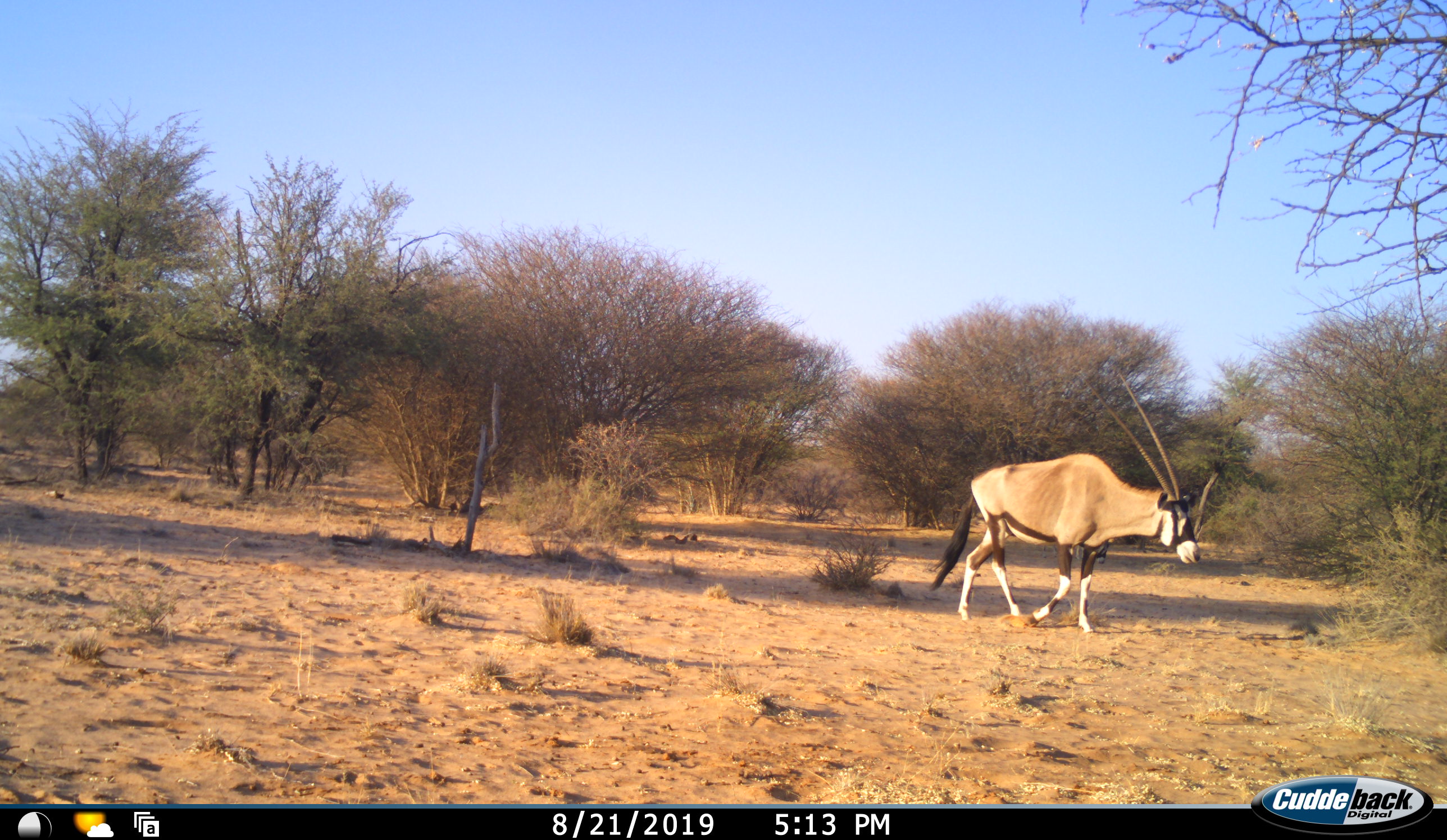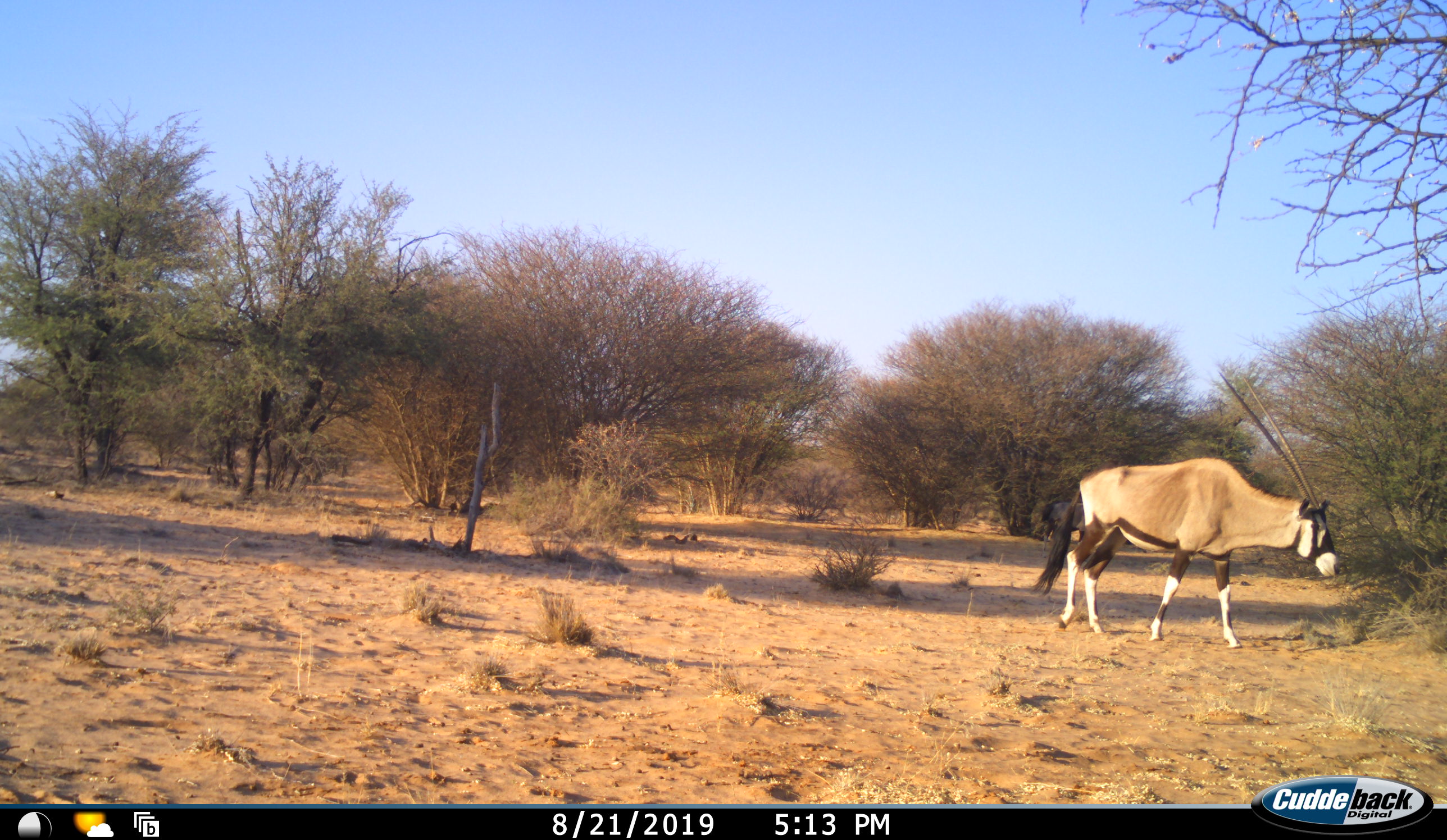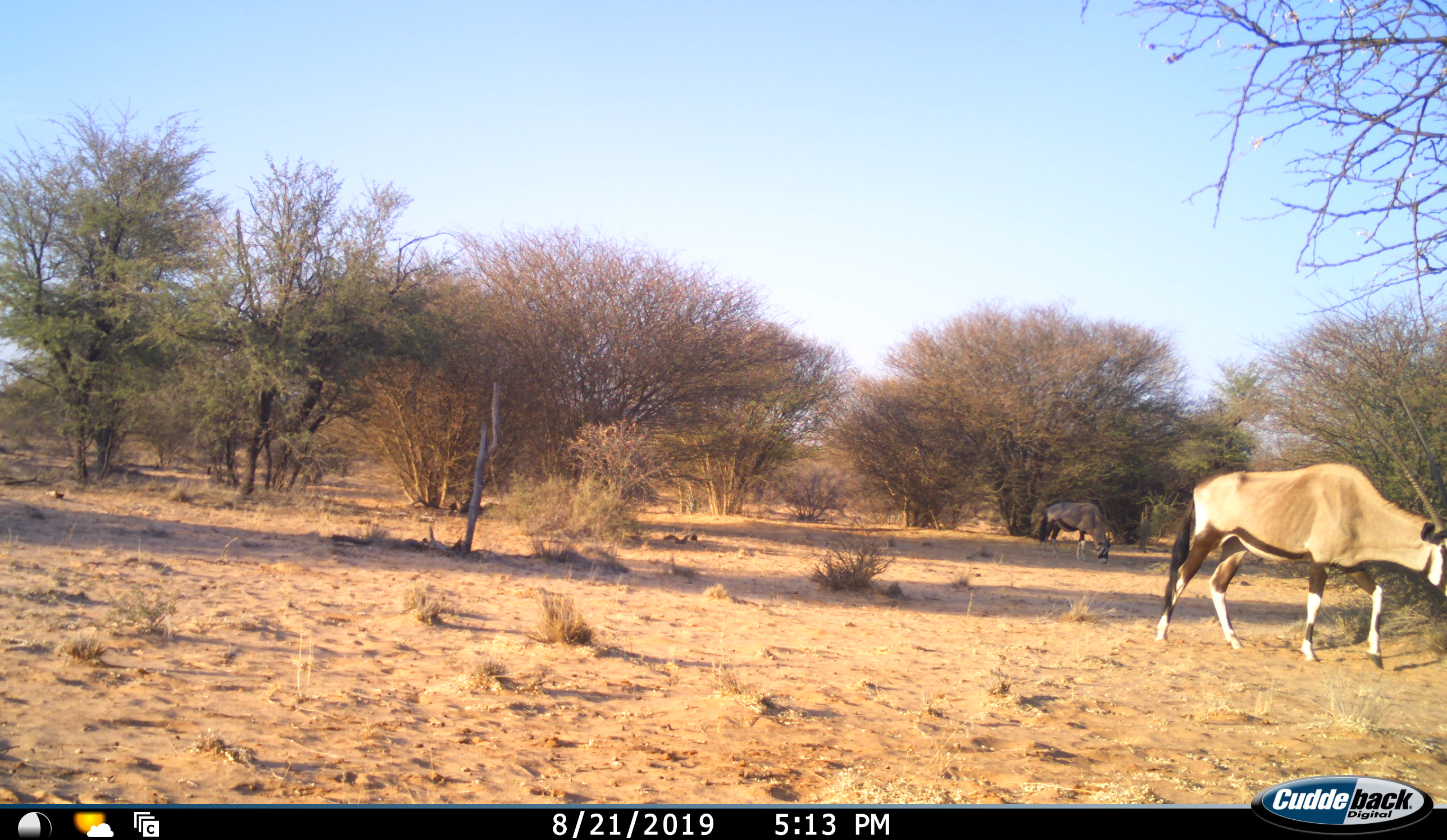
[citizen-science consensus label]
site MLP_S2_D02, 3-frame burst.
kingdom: Animalia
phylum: Chordata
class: Mammalia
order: Artiodactyla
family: Bovidae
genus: Oryx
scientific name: Oryx gazella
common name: gemsbok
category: oryx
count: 2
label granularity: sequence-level